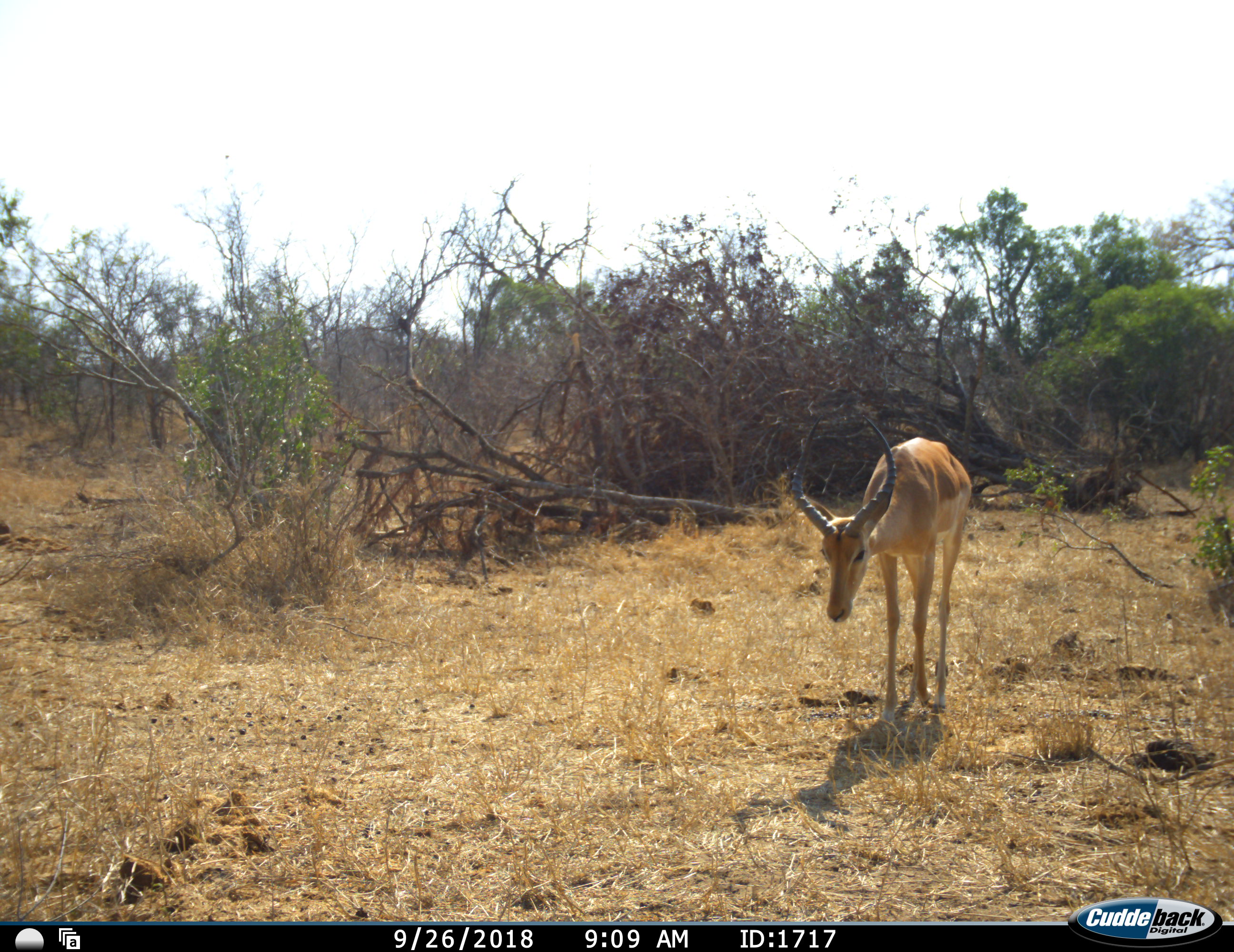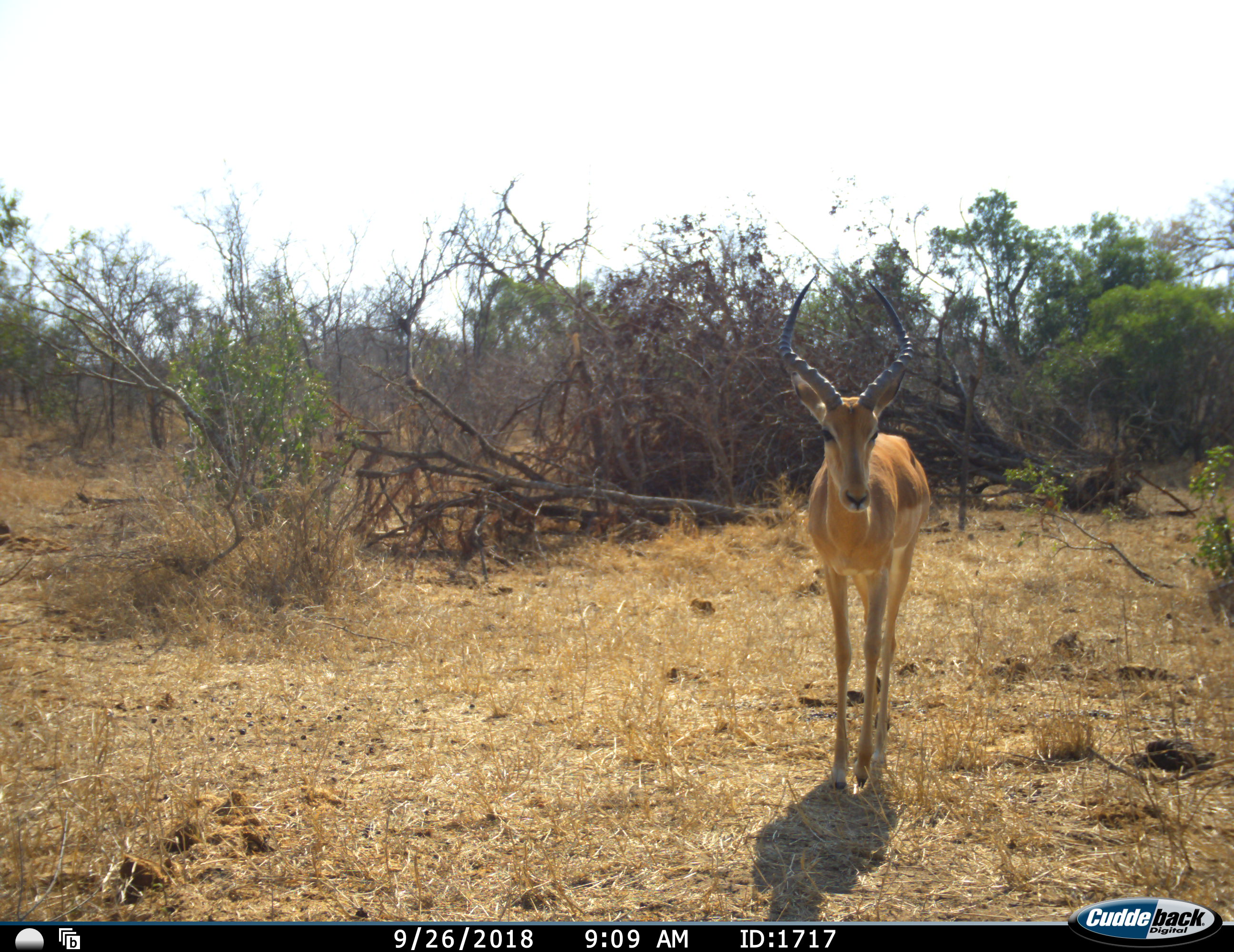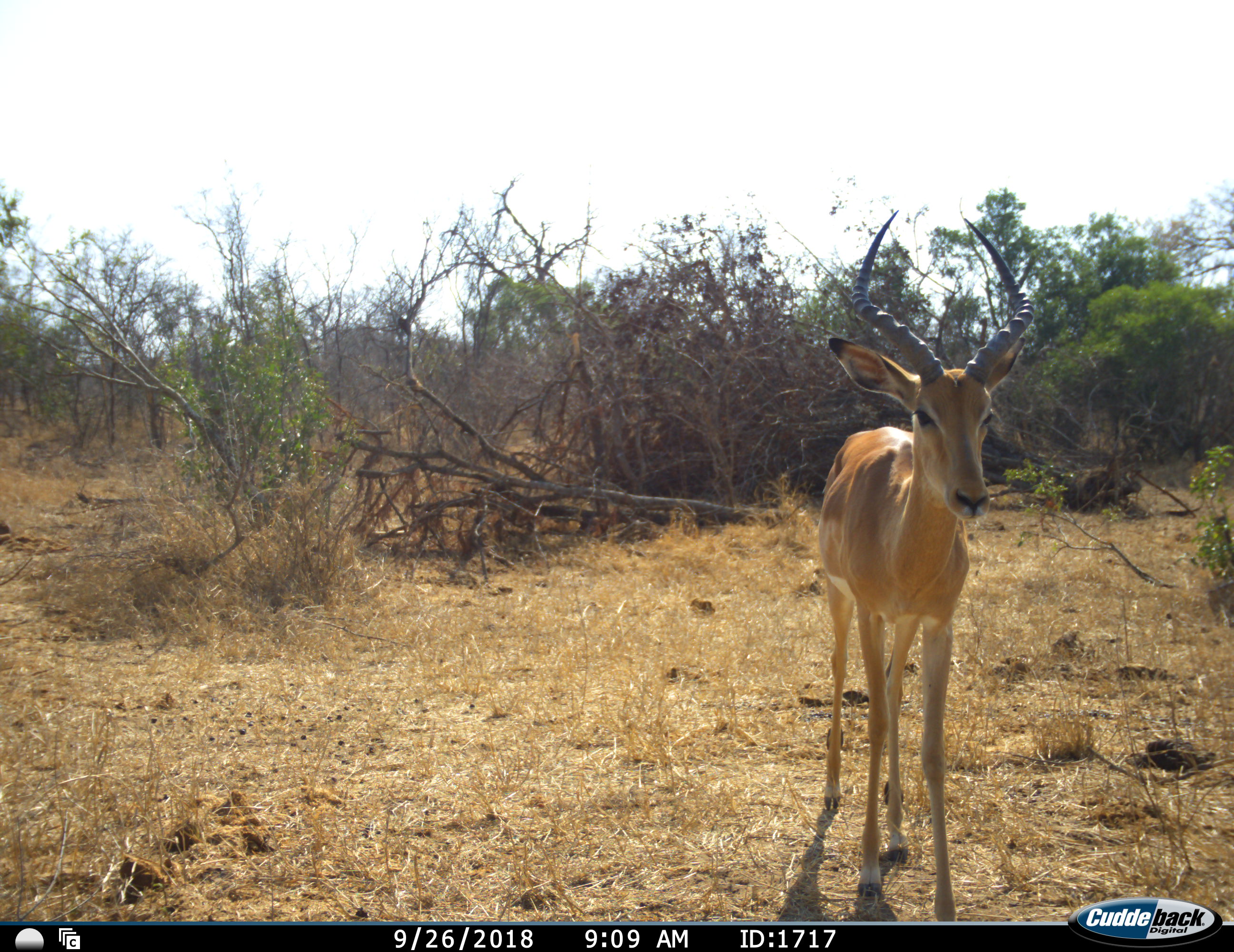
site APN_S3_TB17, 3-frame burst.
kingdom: Animalia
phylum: Chordata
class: Mammalia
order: Artiodactyla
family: Bovidae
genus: Aepyceros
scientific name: Aepyceros melampus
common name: impala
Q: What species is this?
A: Impala (Aepyceros melampus).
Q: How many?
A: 1.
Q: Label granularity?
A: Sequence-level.